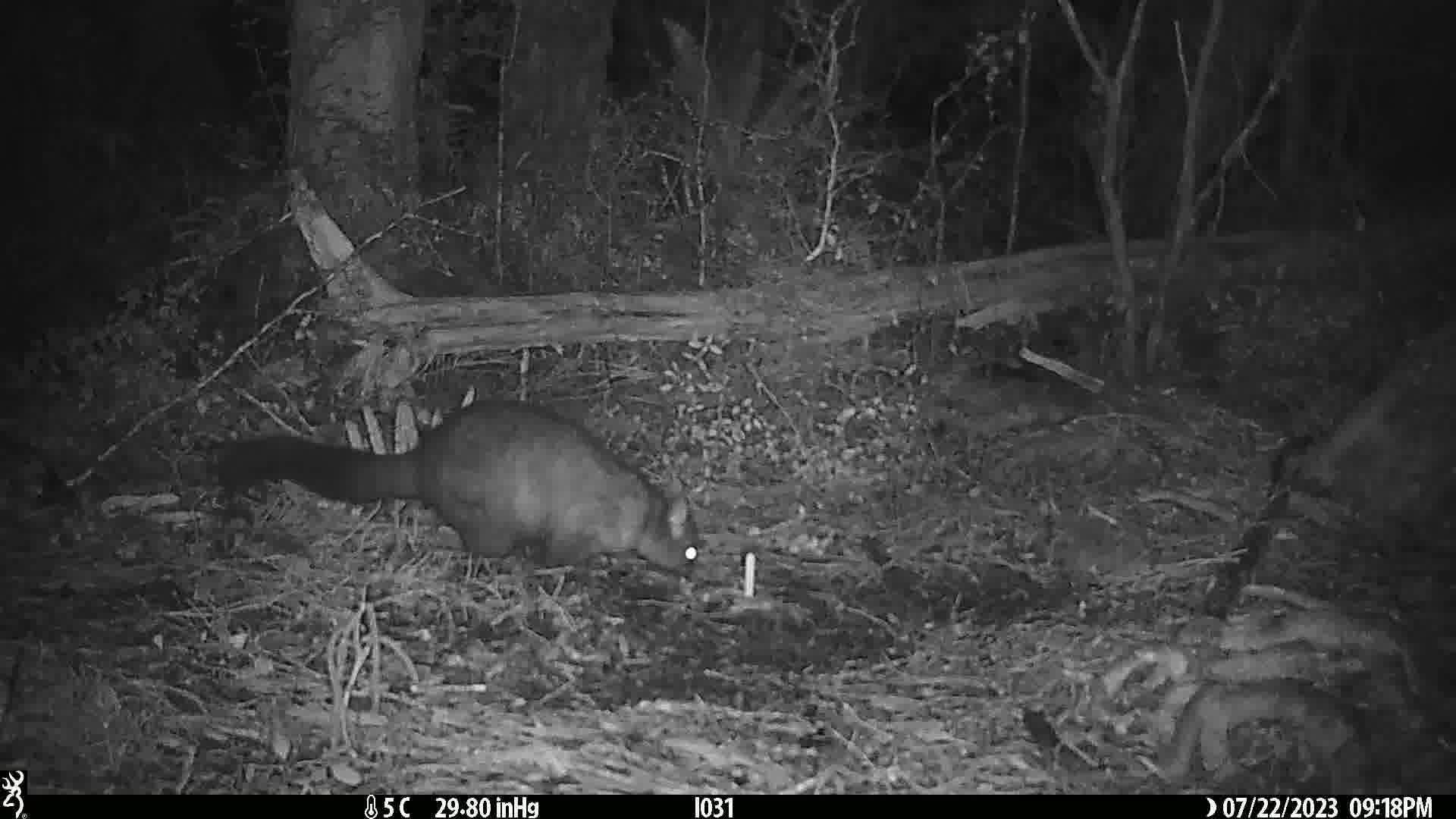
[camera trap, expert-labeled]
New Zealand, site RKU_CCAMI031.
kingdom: Animalia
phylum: Chordata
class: Mammalia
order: Diprotodontia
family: Phalangeridae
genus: Trichosurus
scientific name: Trichosurus vulpecula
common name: common brushtail possum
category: possum